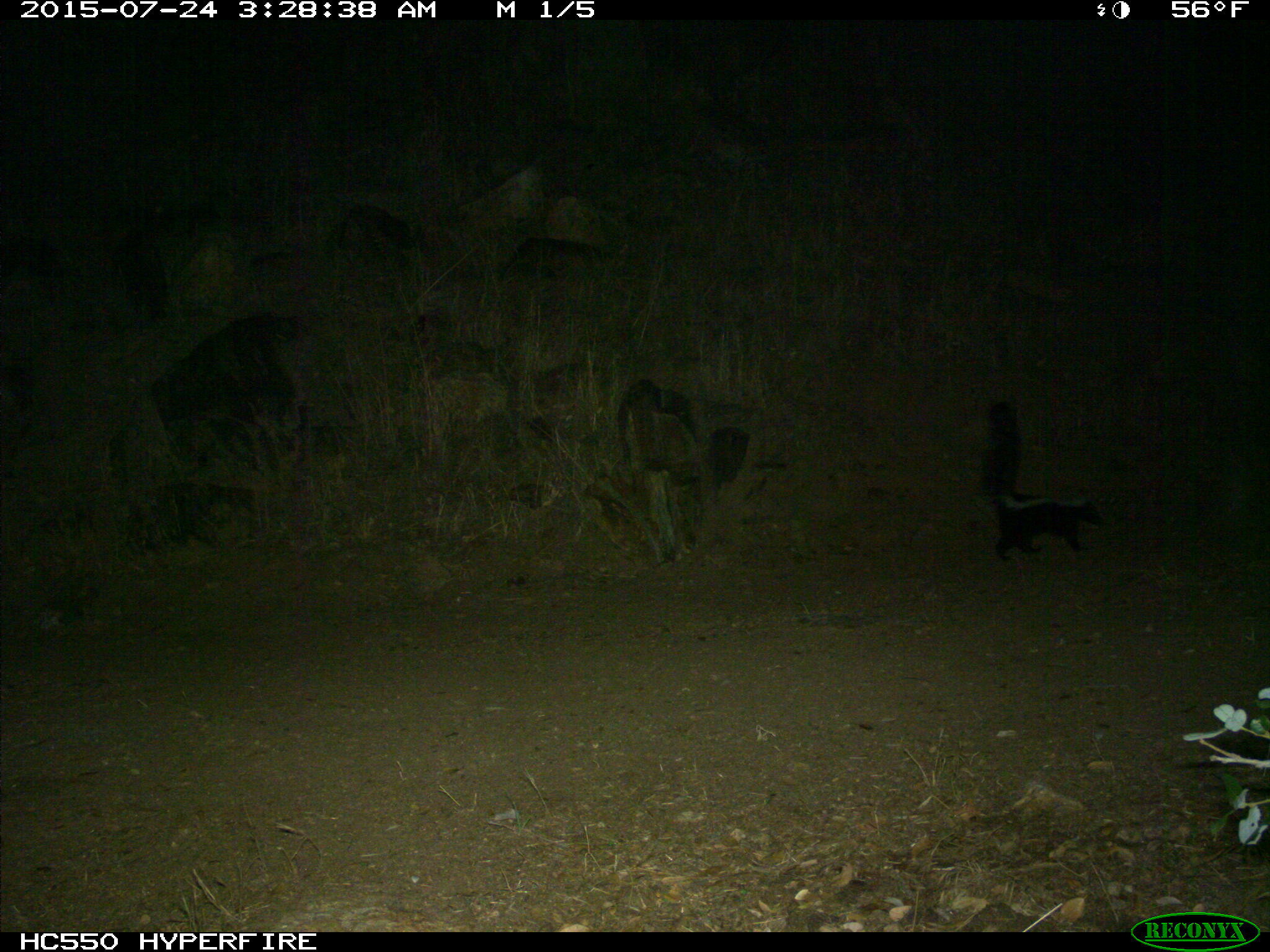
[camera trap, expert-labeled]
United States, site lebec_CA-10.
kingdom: Animalia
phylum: Chordata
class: Mammalia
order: Carnivora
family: Mephitidae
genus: Mephitis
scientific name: Mephitis mephitis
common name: striped skunk